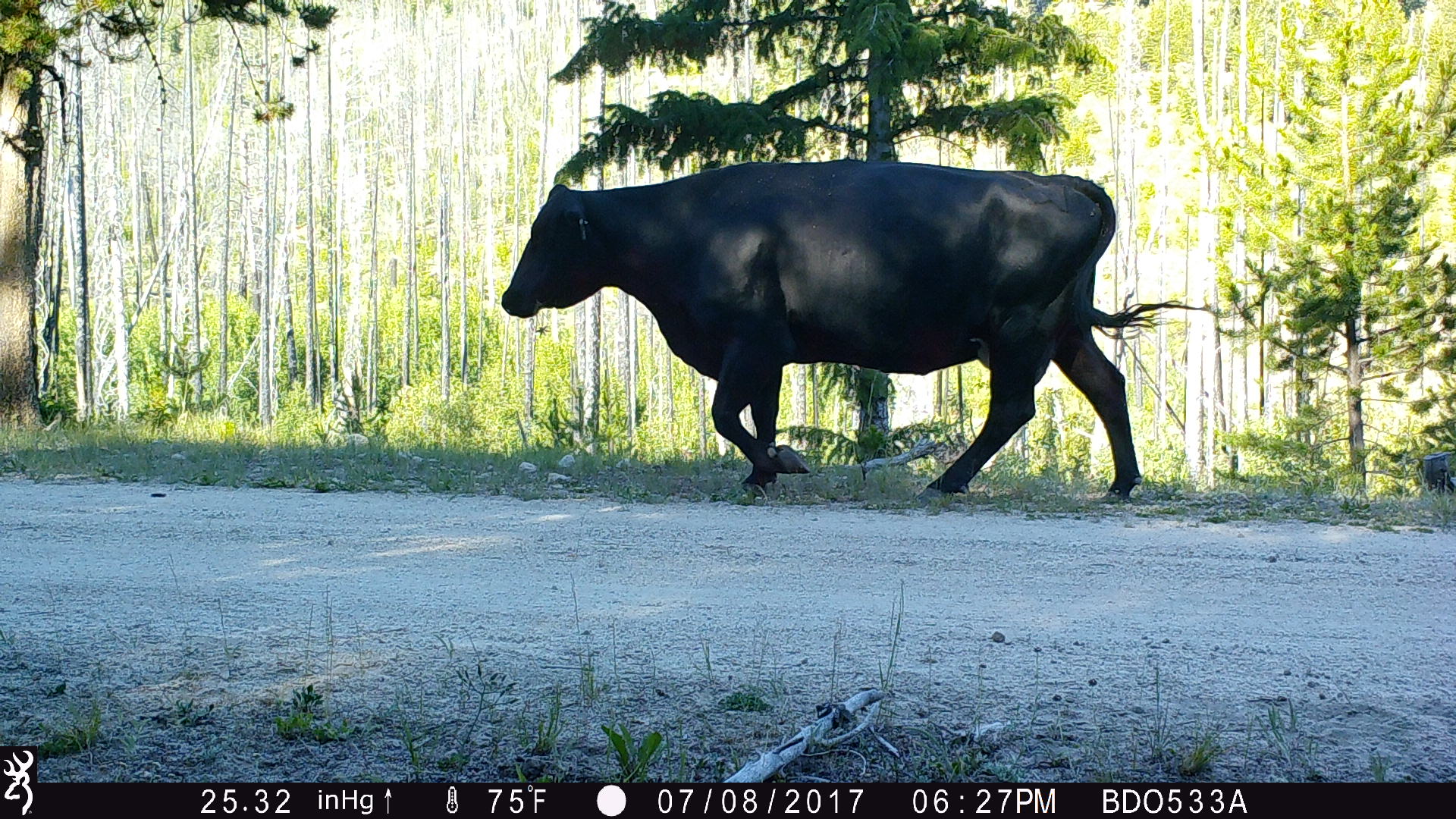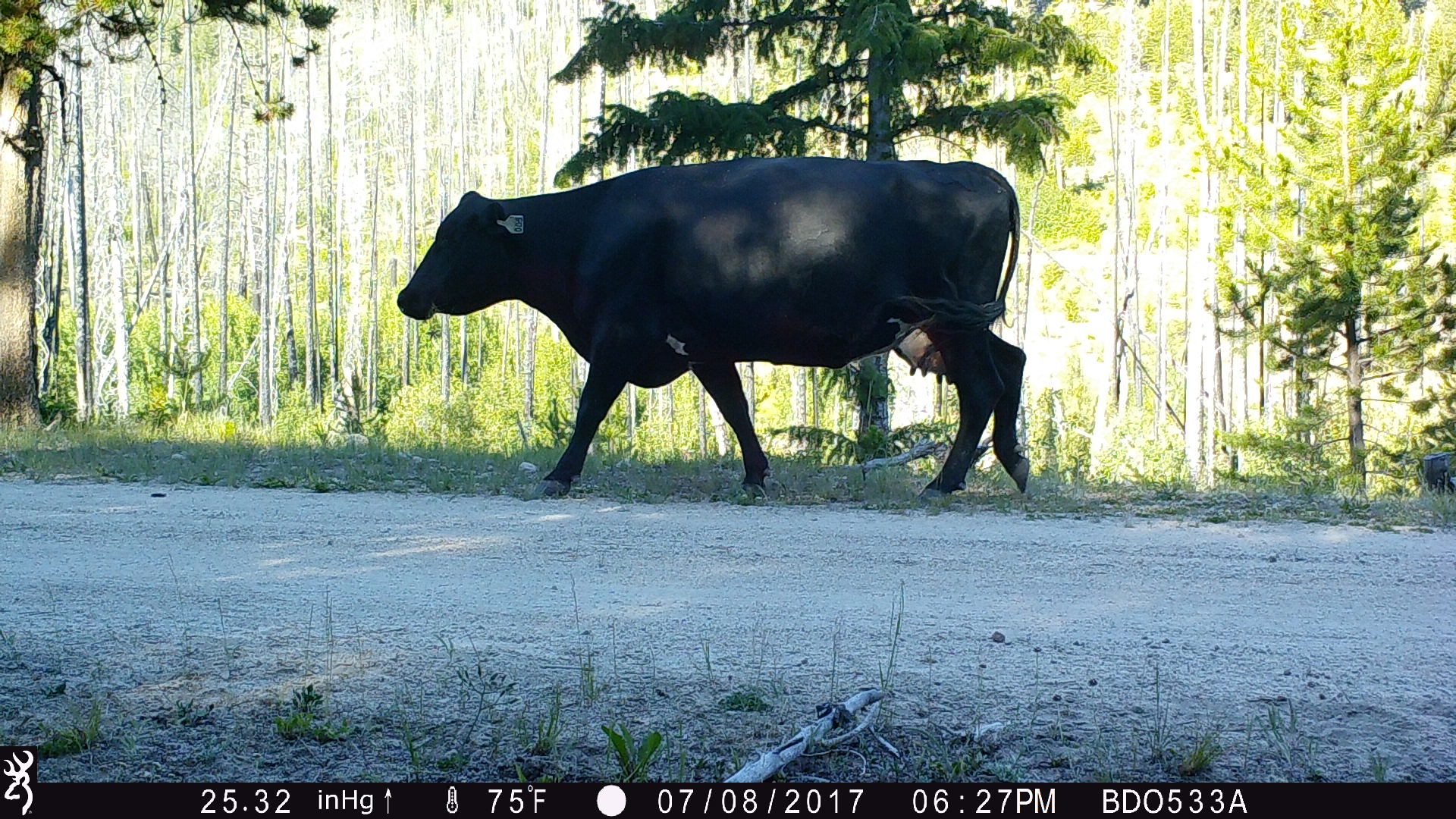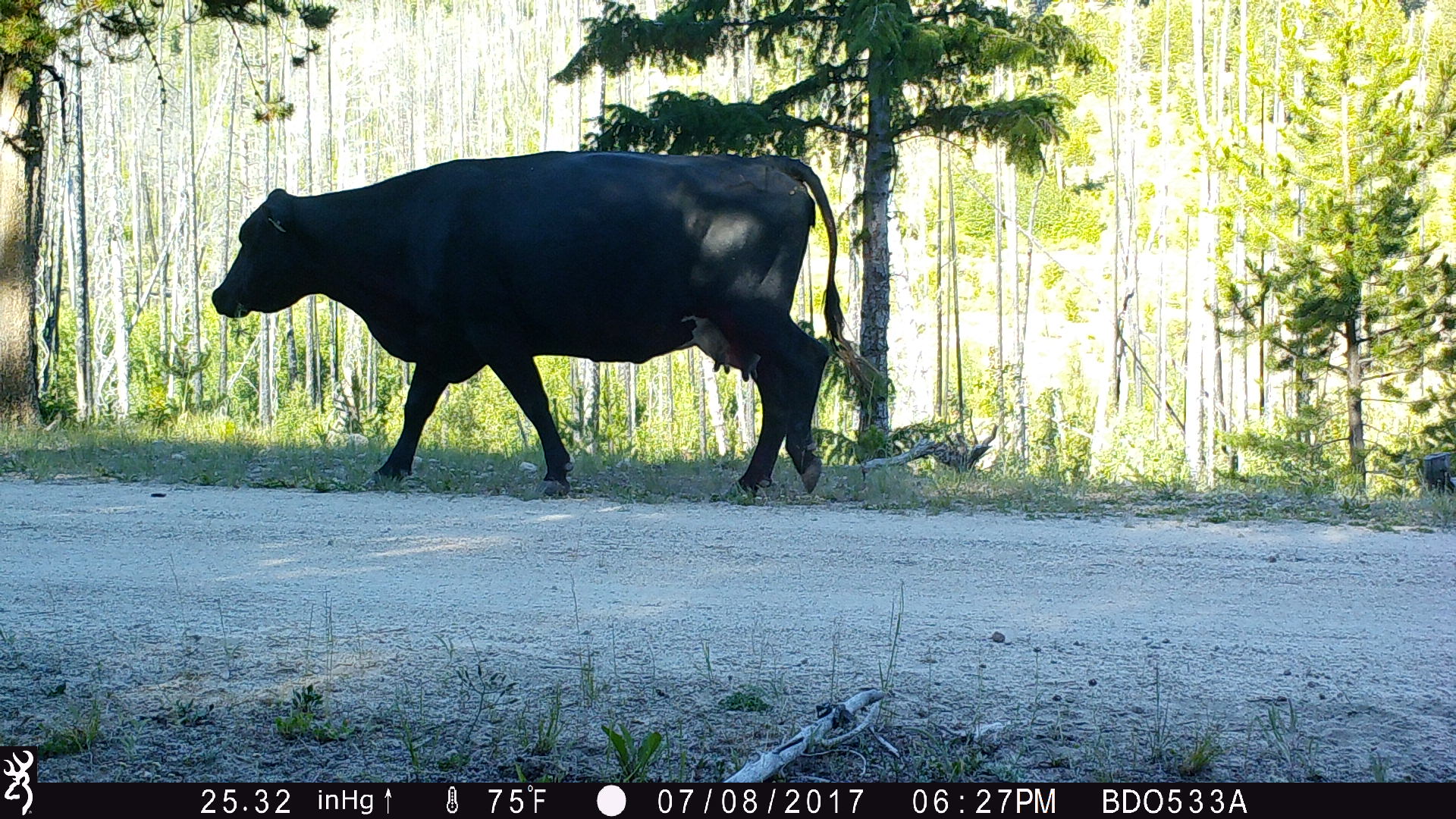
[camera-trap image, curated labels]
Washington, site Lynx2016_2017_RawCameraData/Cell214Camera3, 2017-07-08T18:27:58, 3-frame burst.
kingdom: Animalia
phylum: Chordata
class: Mammalia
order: Artiodactyla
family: Bovidae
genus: Bos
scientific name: Bos taurus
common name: domestic cattle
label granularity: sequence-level